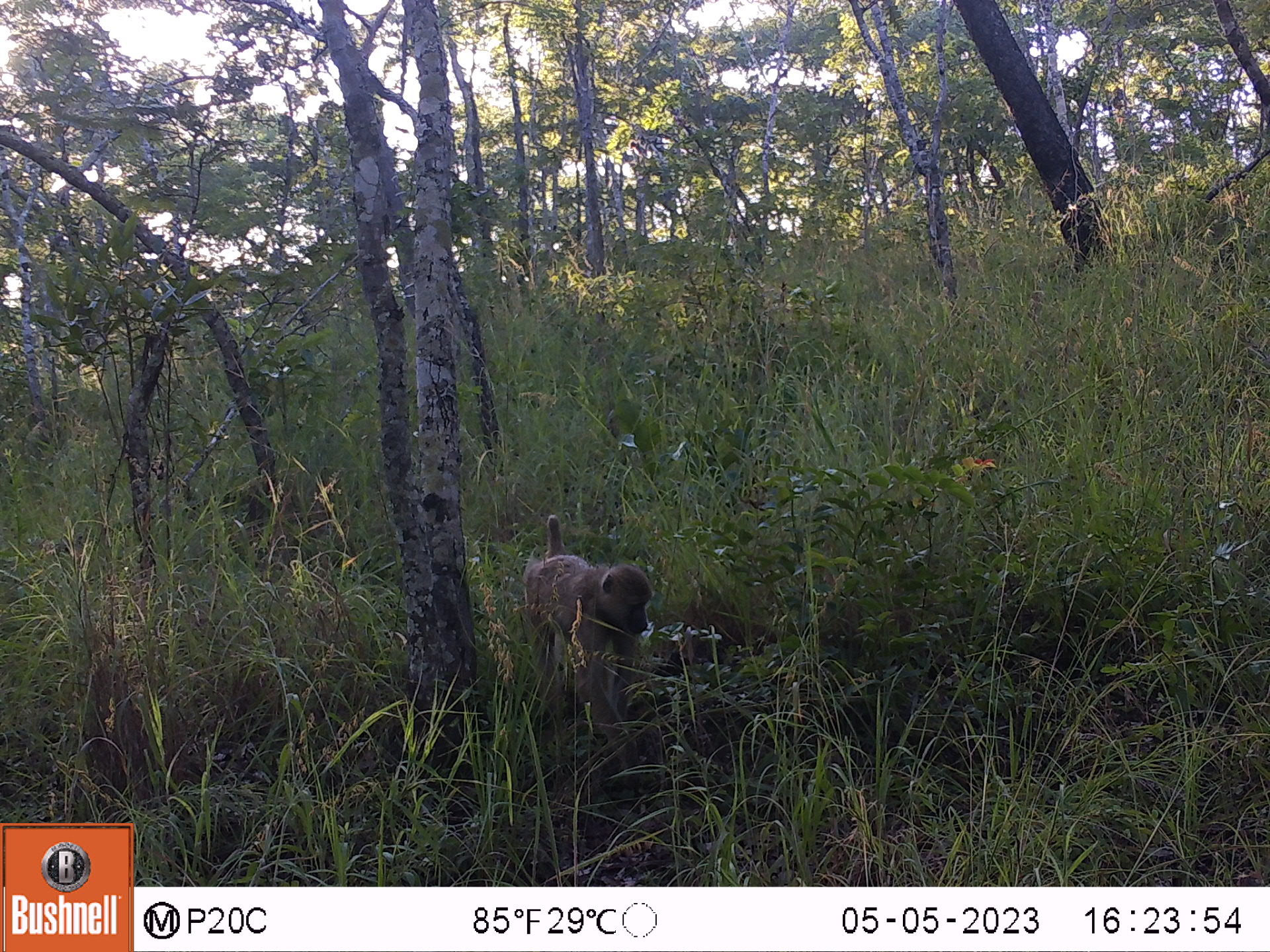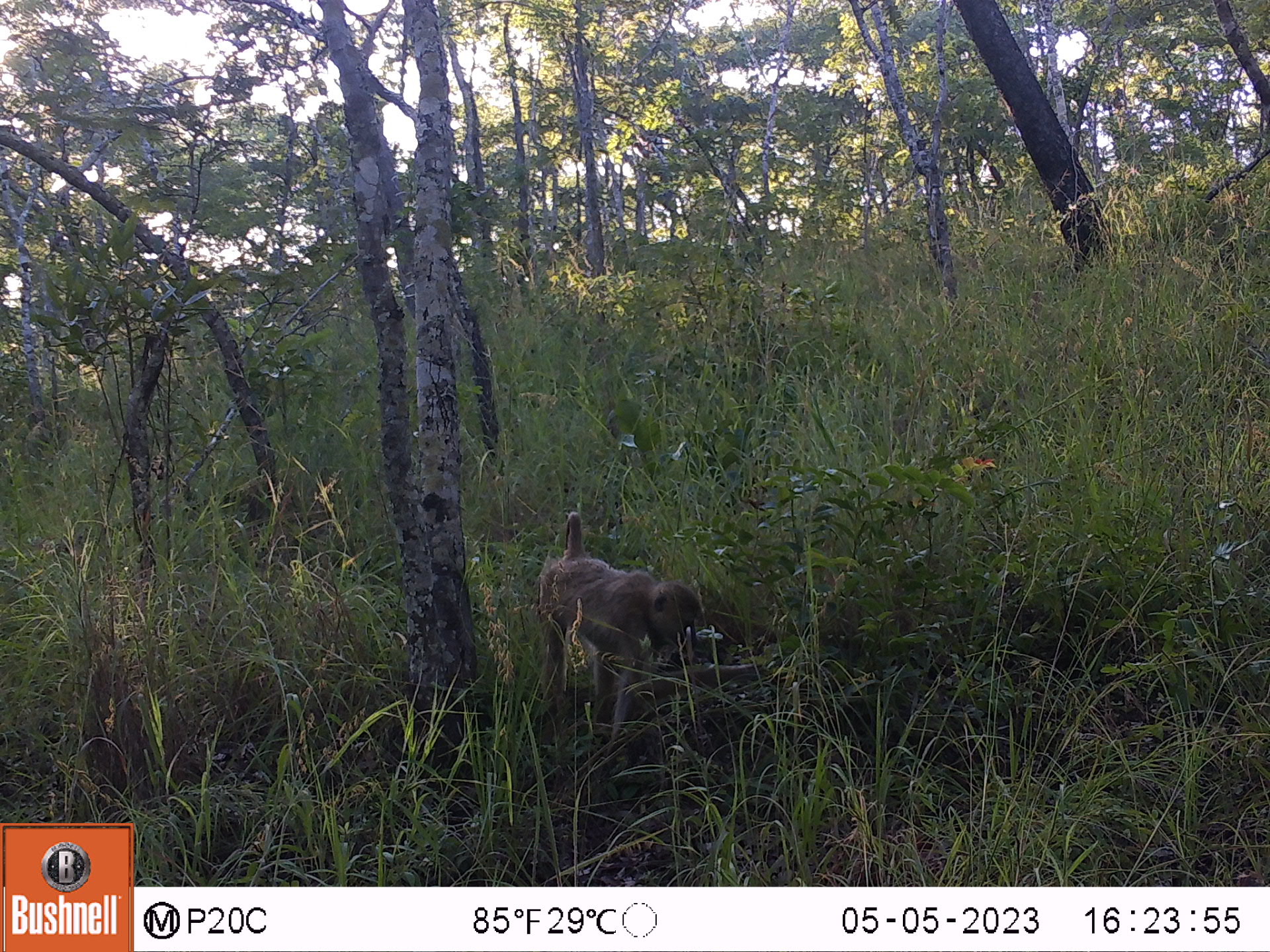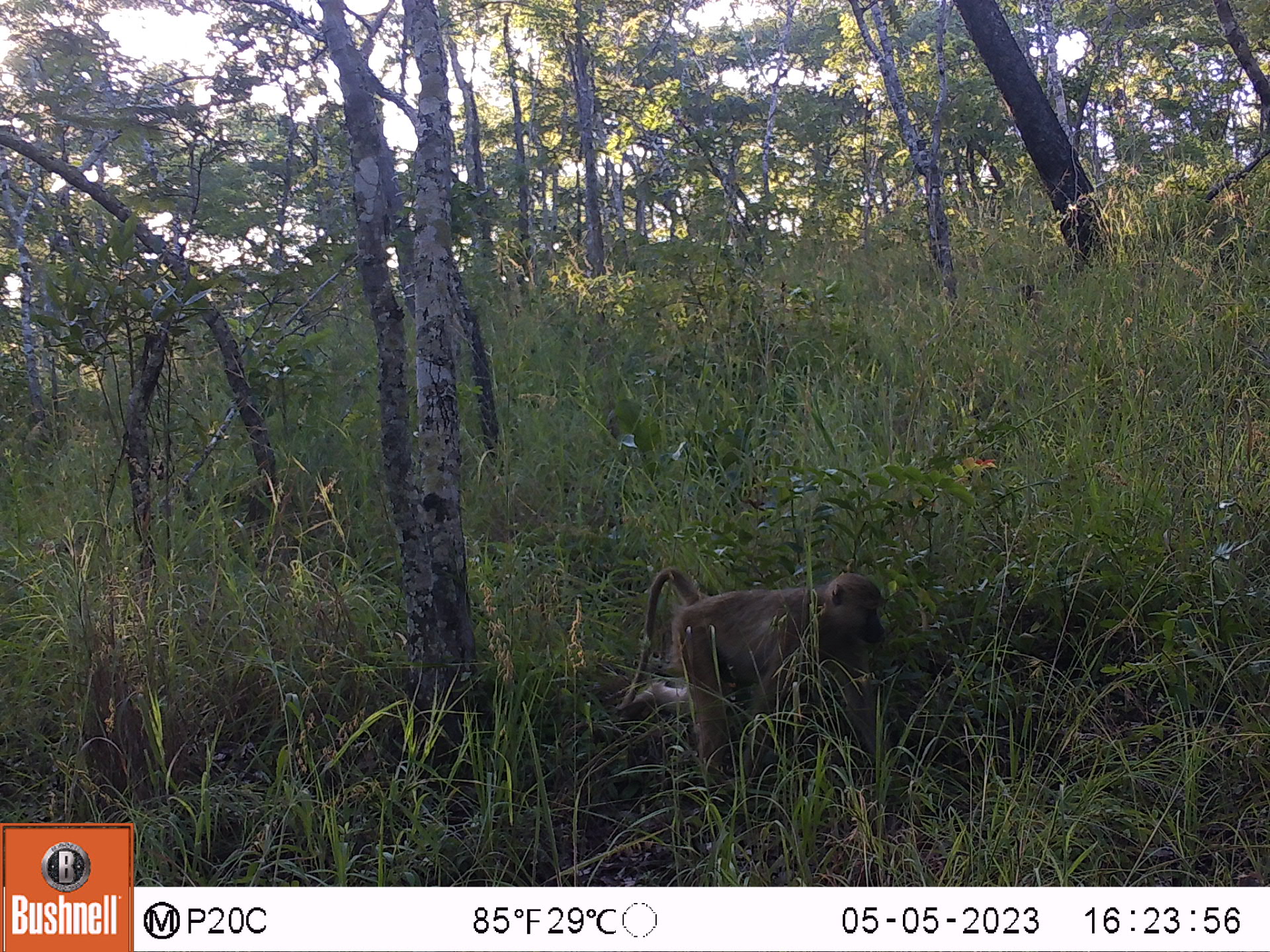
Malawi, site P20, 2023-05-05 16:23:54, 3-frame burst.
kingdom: Animalia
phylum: Chordata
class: Mammalia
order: Primates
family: Cercopithecidae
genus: Papio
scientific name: Papio cynocephalus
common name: yellow baboon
Yellow baboon (Papio cynocephalus), count 1.